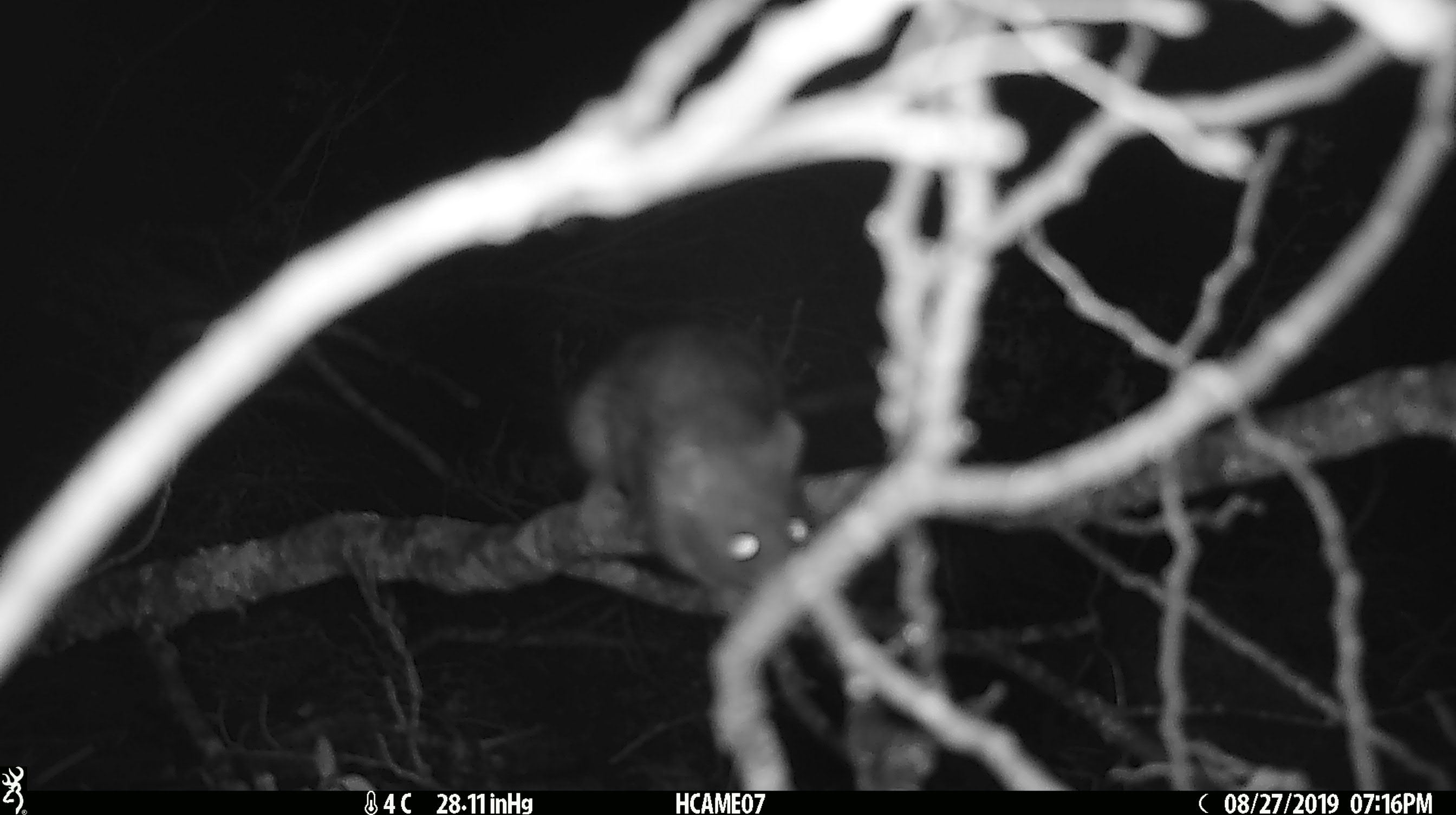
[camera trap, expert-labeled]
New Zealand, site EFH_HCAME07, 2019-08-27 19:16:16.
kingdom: Animalia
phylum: Chordata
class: Mammalia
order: Rodentia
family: Muridae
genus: Rattus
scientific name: Rattus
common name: rat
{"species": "rat (Rattus)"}